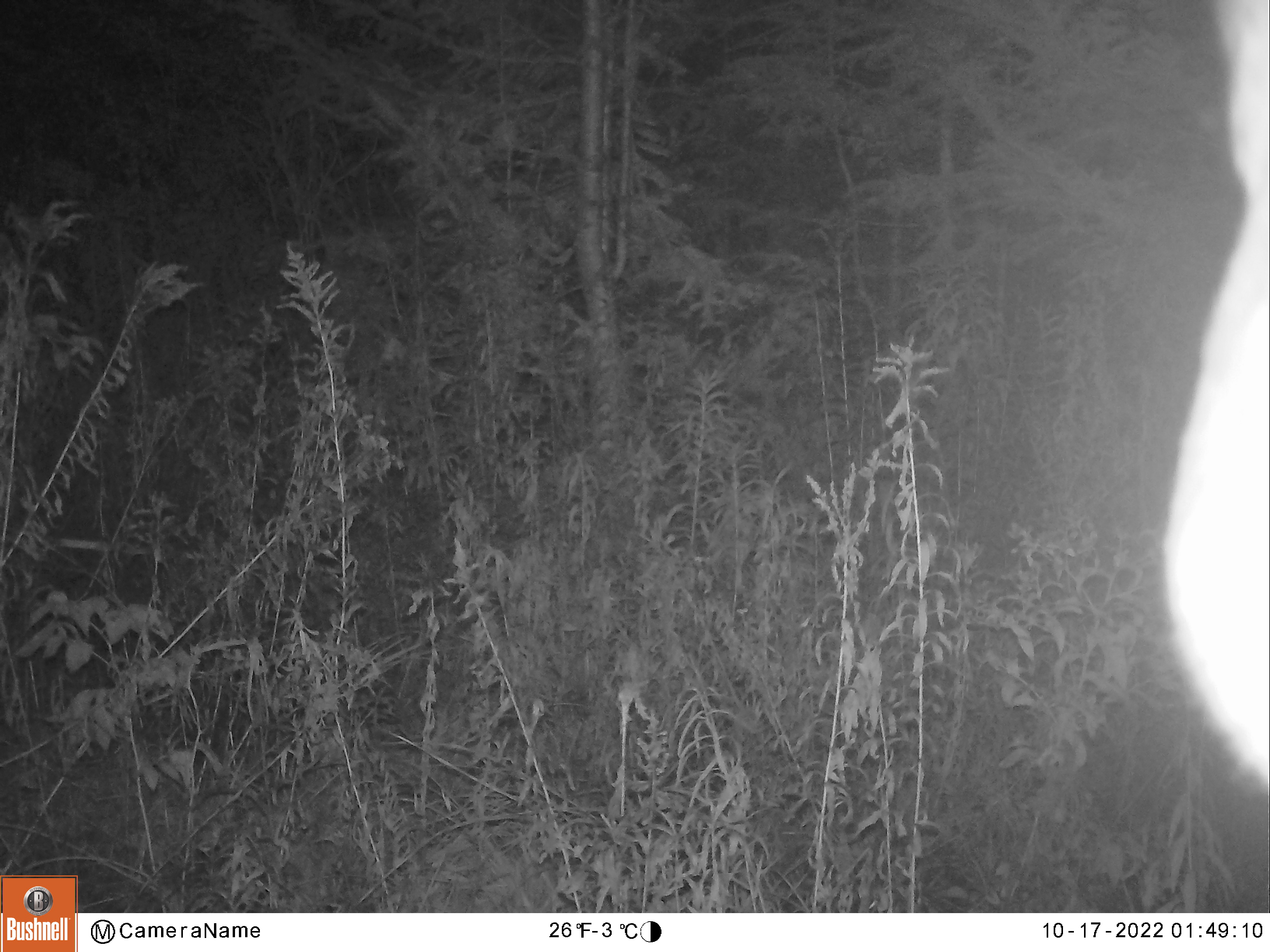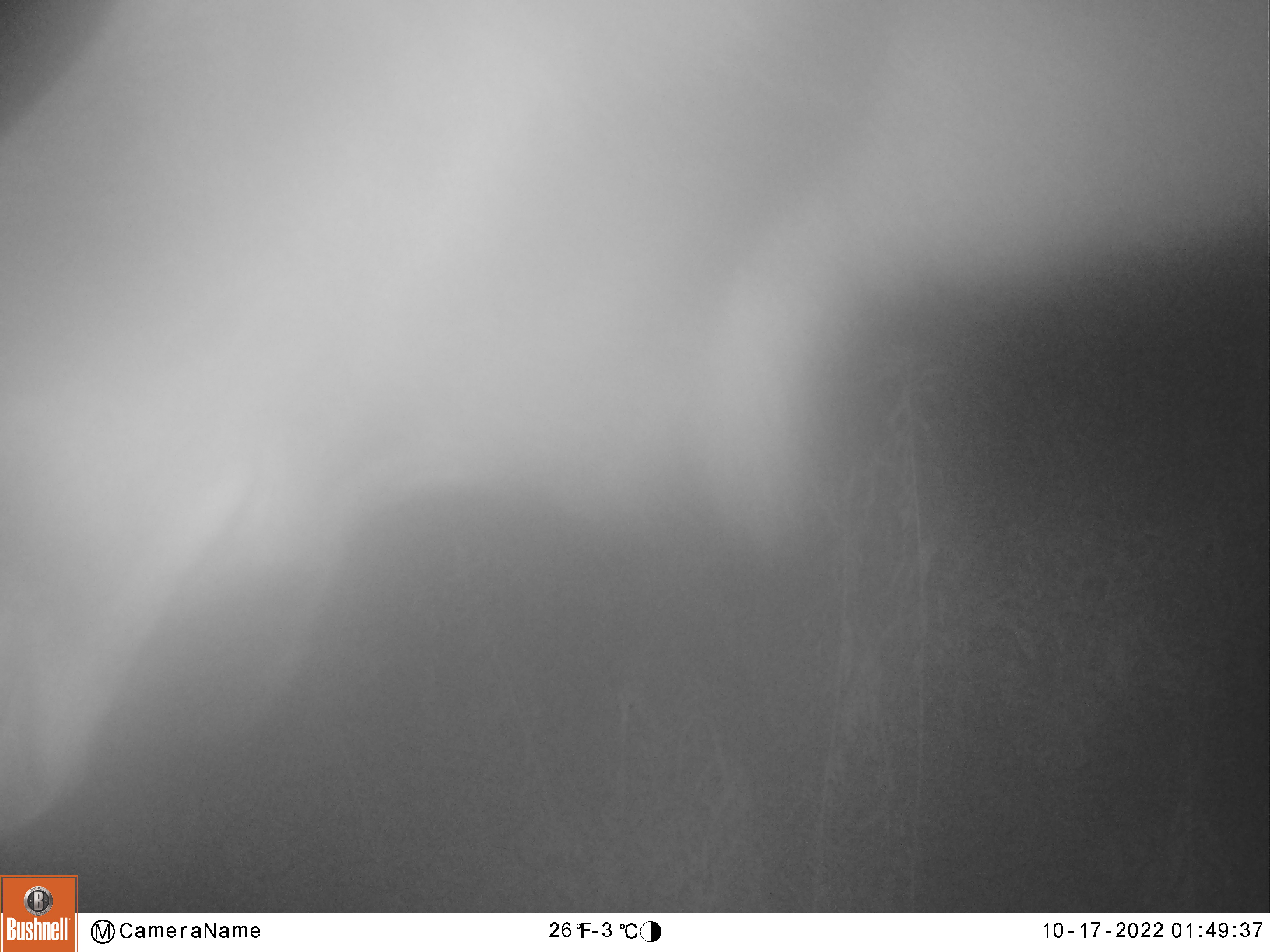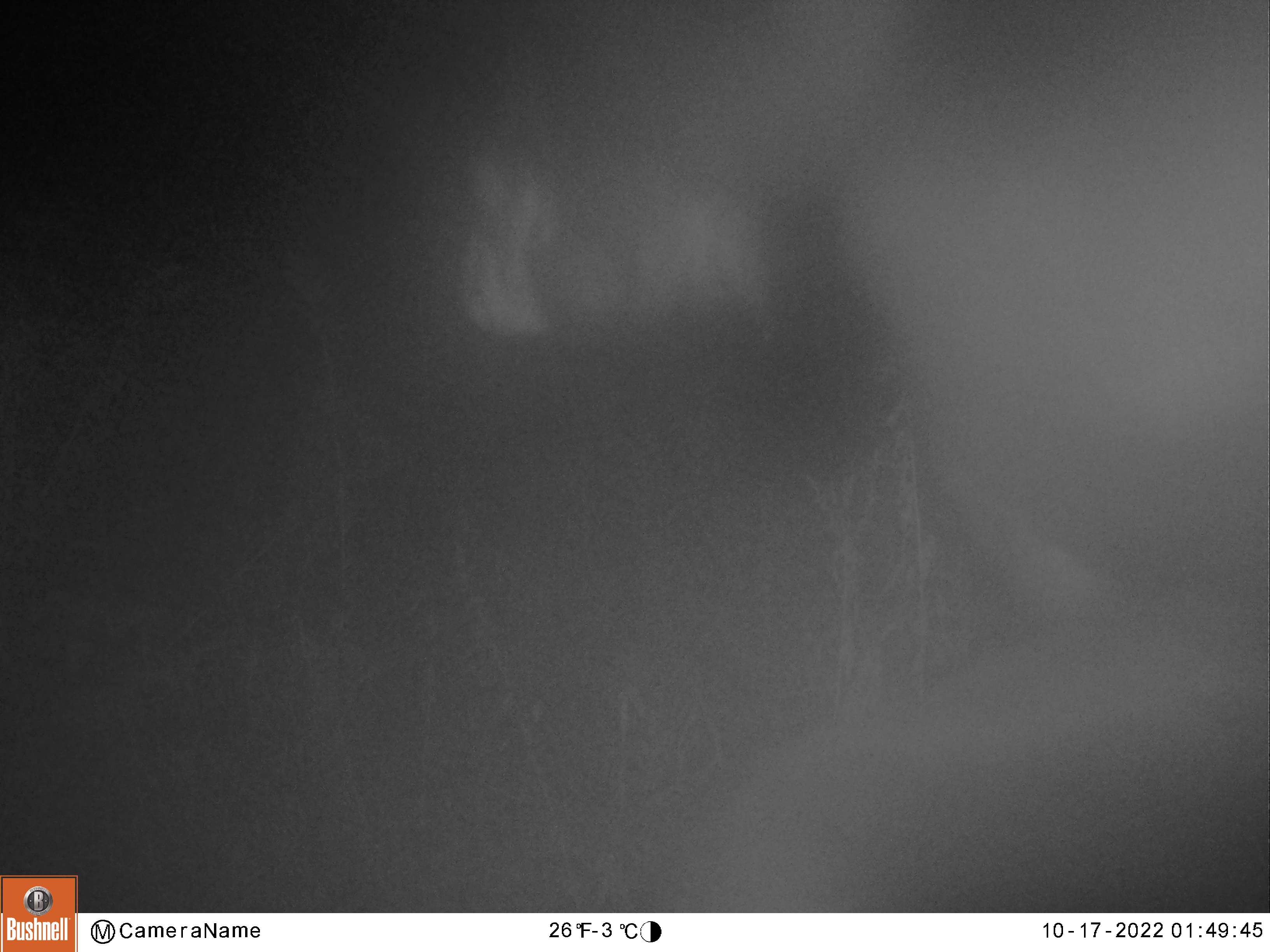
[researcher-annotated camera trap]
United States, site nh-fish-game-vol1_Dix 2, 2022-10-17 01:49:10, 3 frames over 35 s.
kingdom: Animalia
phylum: Chordata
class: Mammalia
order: Artiodactyla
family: Cervidae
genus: Alces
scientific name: Alces alces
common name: moose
Moose (Alces alces).